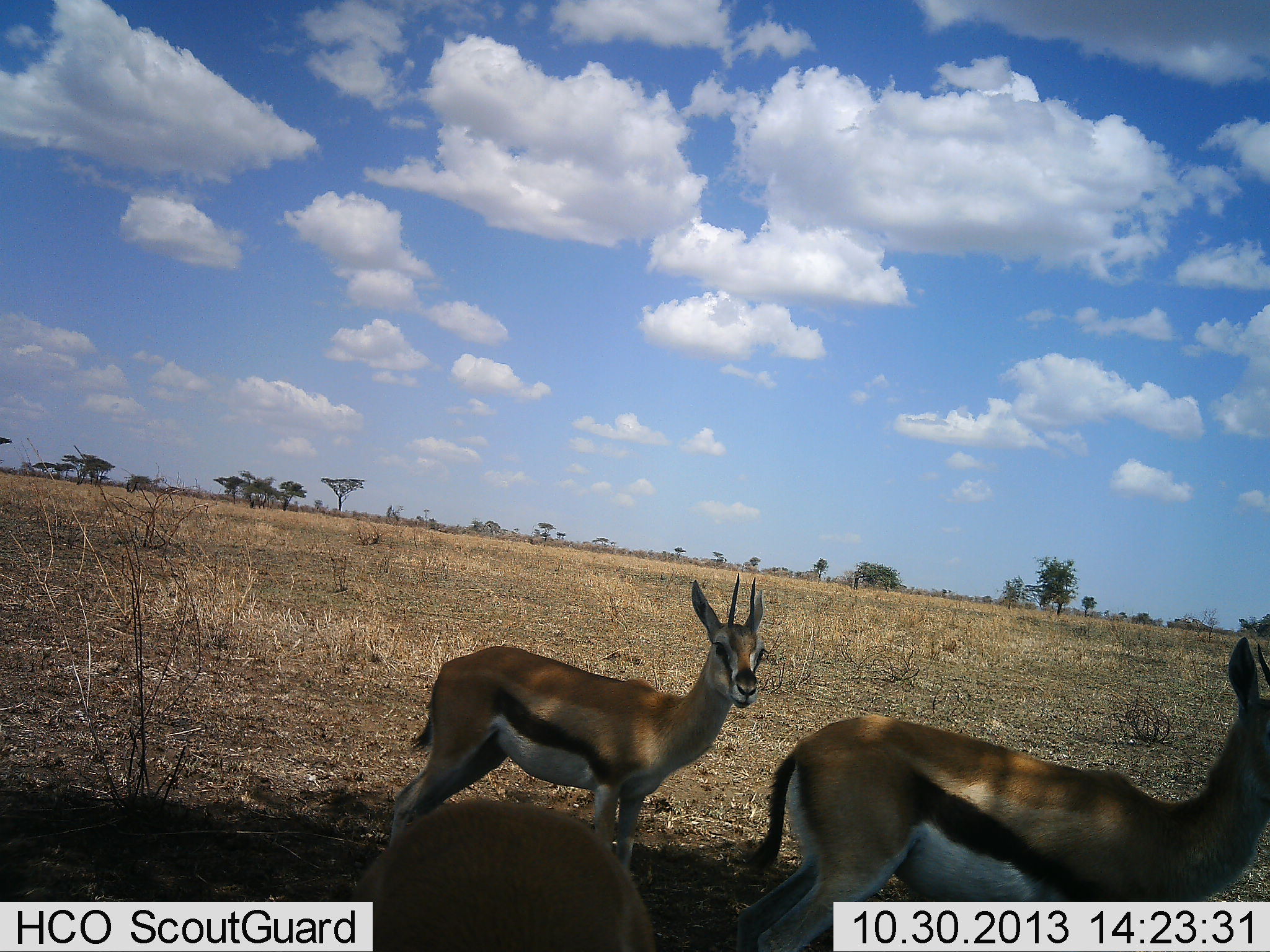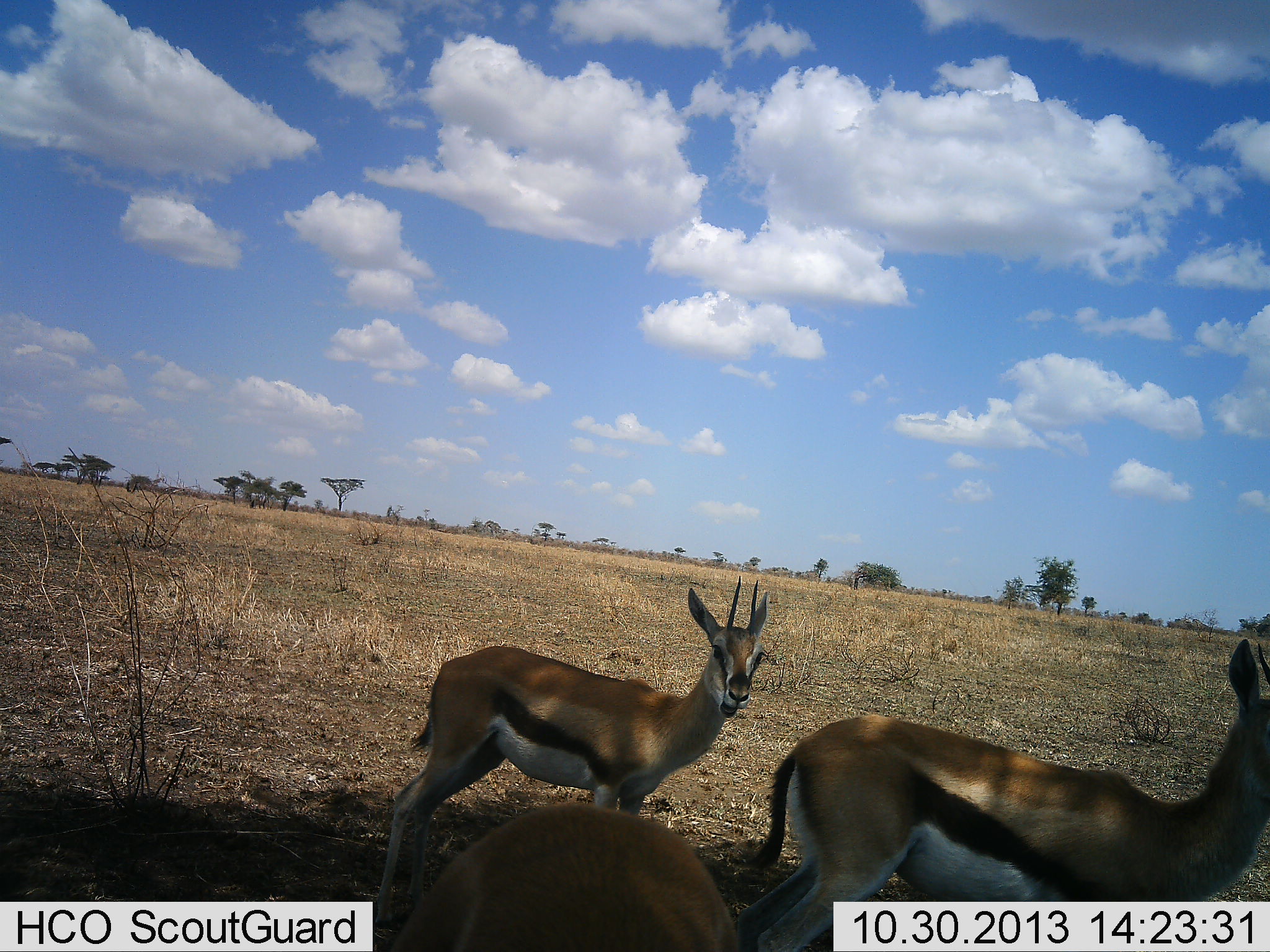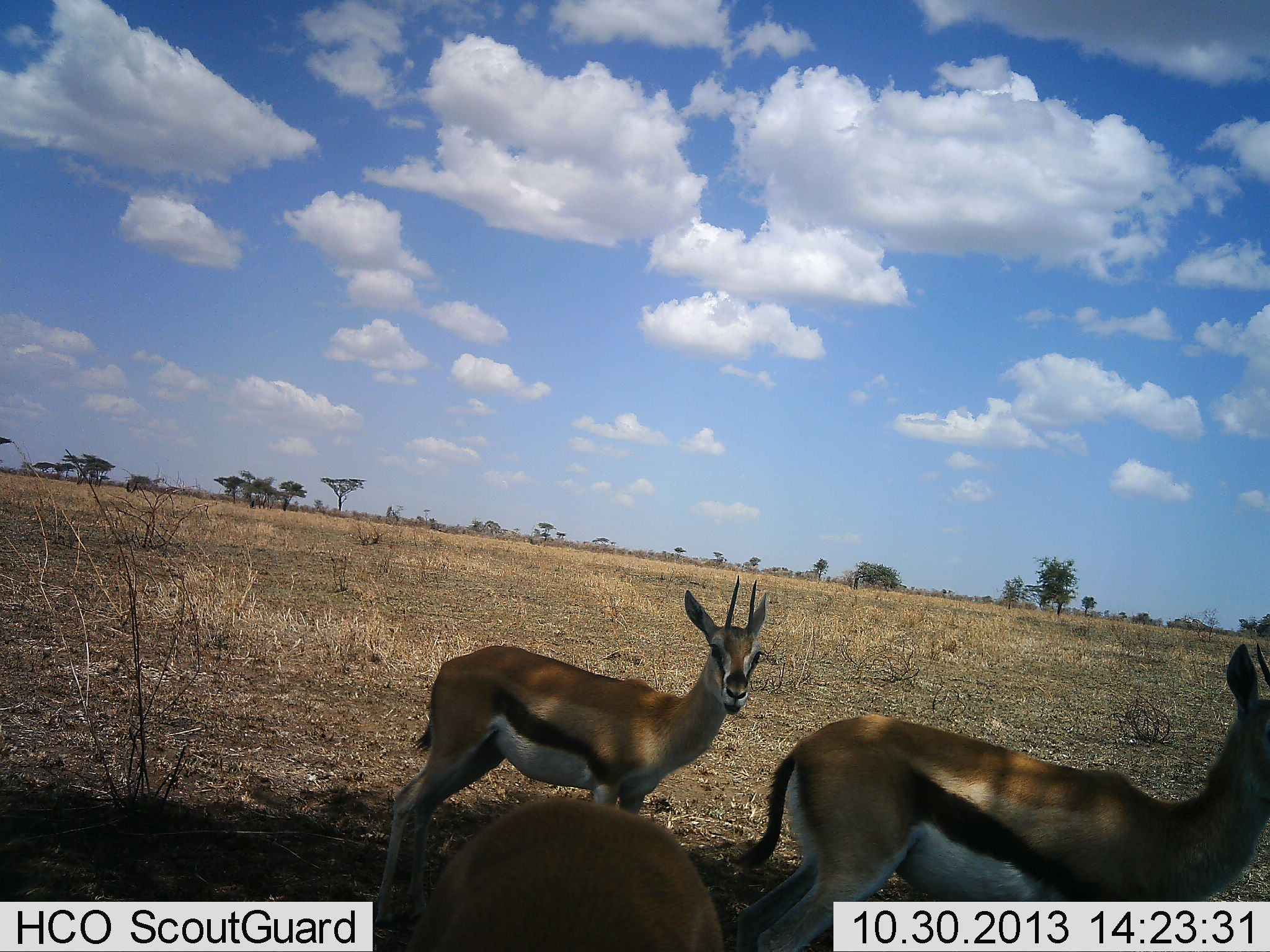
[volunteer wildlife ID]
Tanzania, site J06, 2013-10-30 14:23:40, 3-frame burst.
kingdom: Animalia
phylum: Chordata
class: Mammalia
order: Artiodactyla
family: Bovidae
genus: Eudorcas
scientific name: Eudorcas thomsonii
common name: thomson's gazelle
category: gazellethomsons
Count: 3.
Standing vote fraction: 90%.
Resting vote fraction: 0%.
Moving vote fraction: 10%.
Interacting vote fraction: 0%.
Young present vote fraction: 0%.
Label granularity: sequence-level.